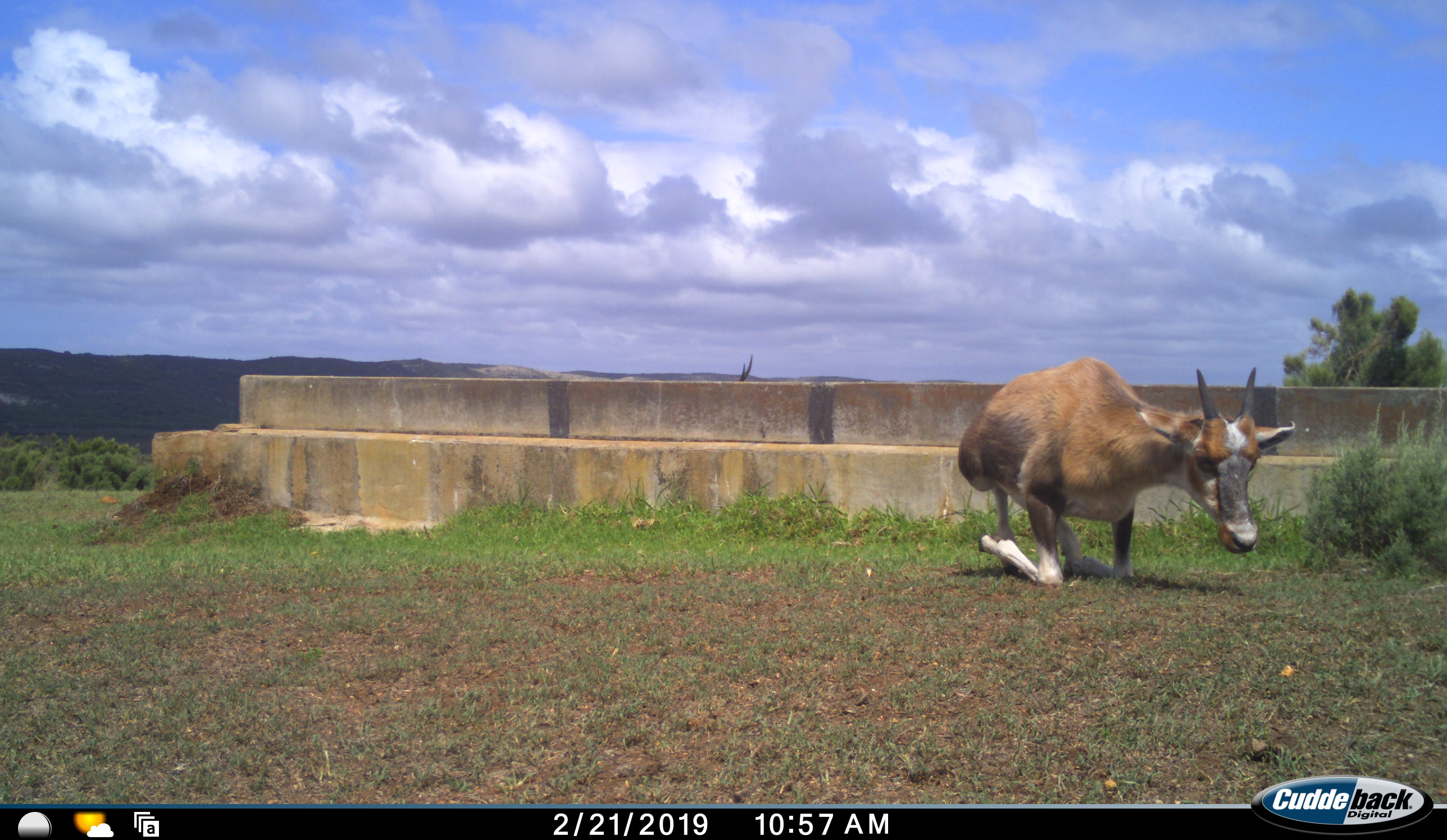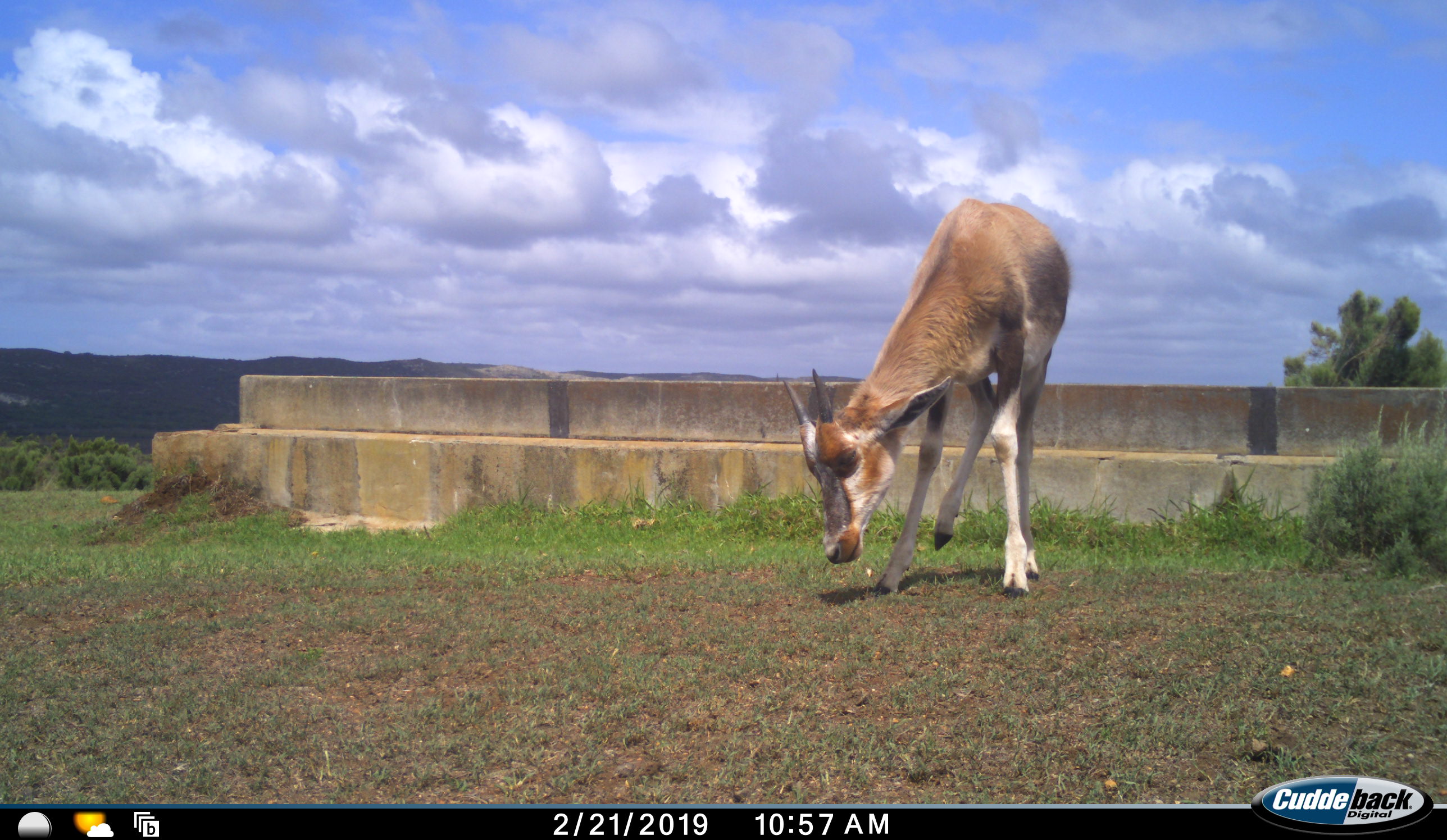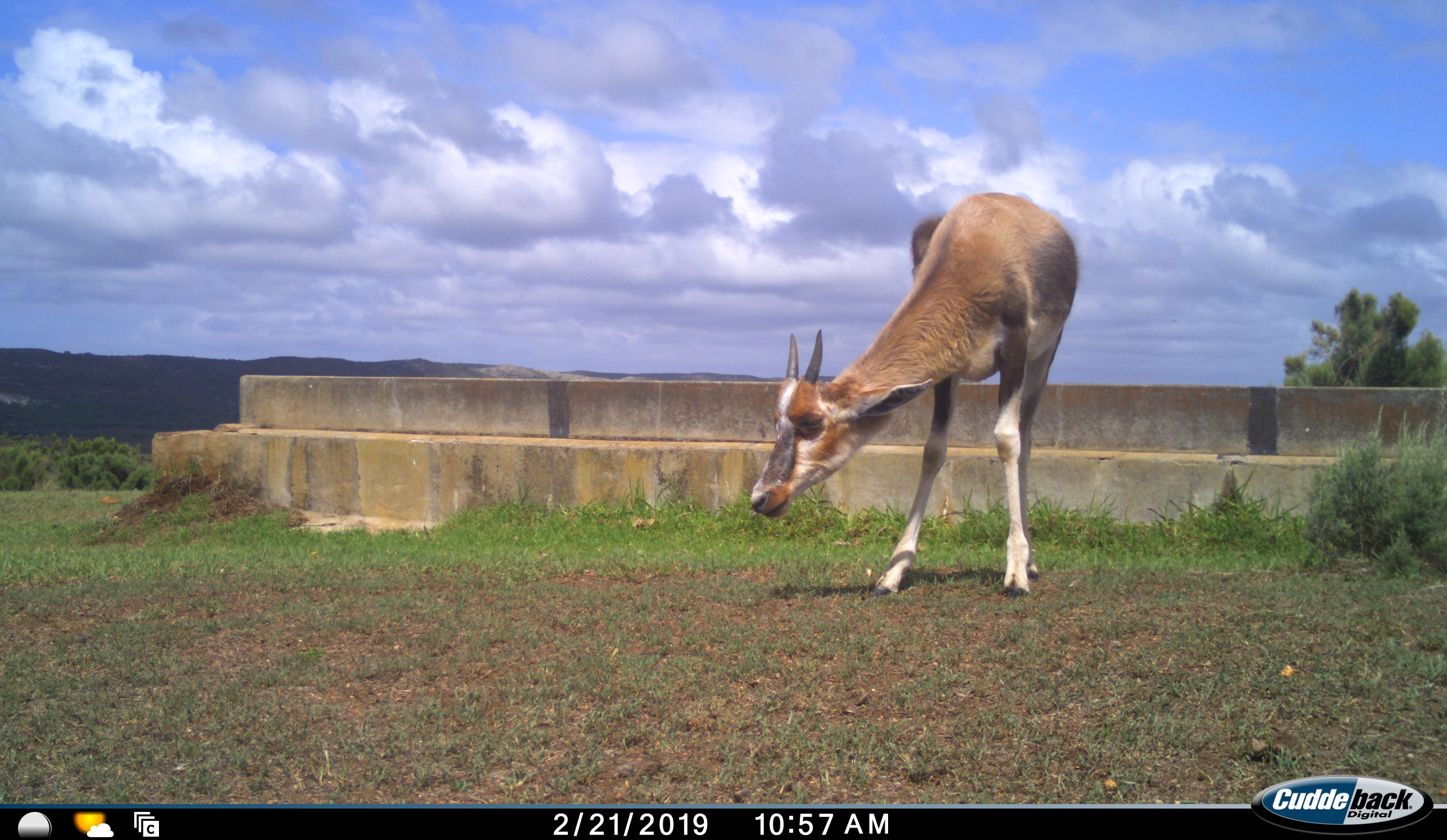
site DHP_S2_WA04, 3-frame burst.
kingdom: Animalia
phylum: Chordata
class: Mammalia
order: Artiodactyla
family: Bovidae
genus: Damaliscus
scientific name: Damaliscus pygargus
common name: bontebok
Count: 2.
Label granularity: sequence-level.